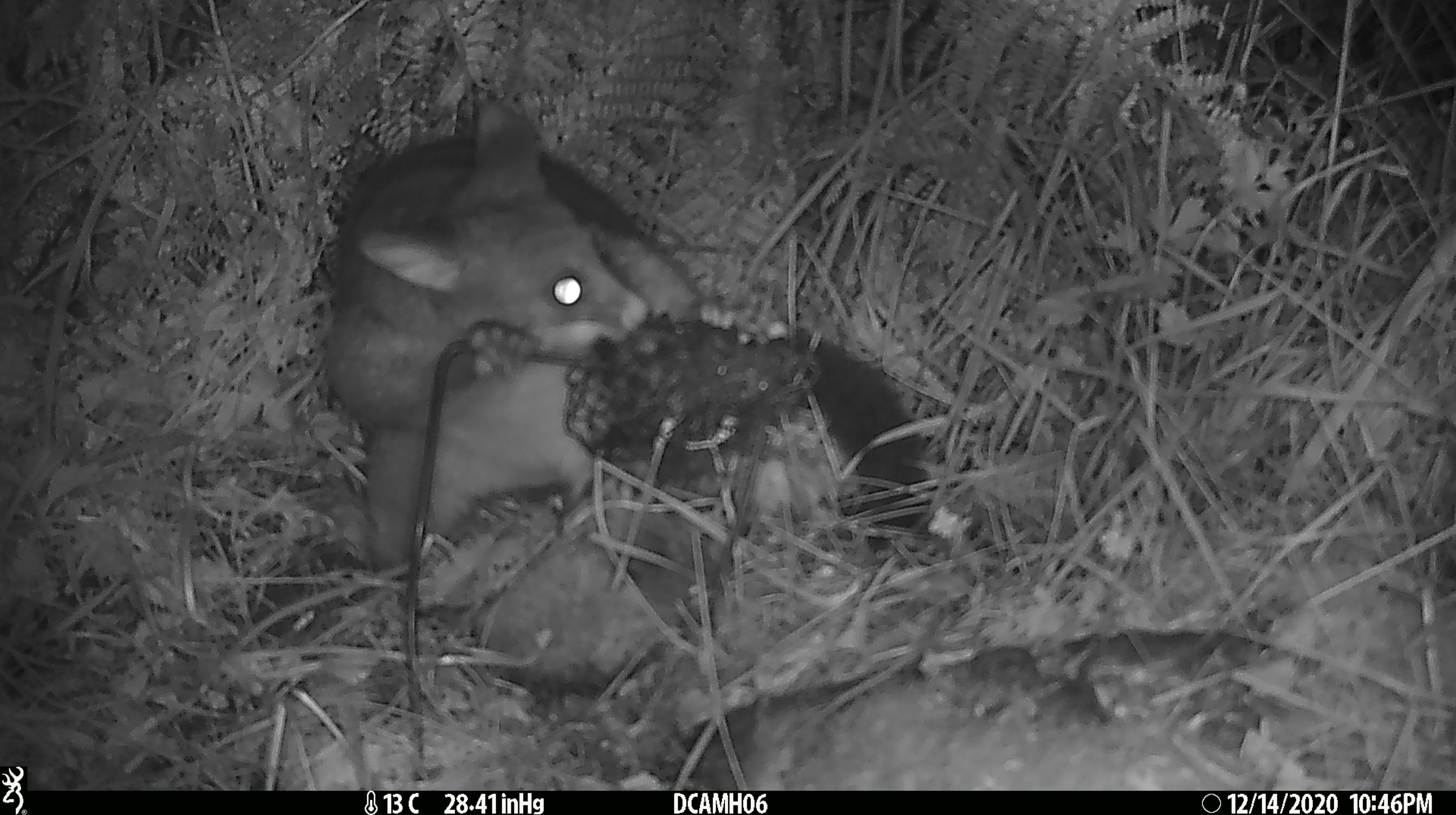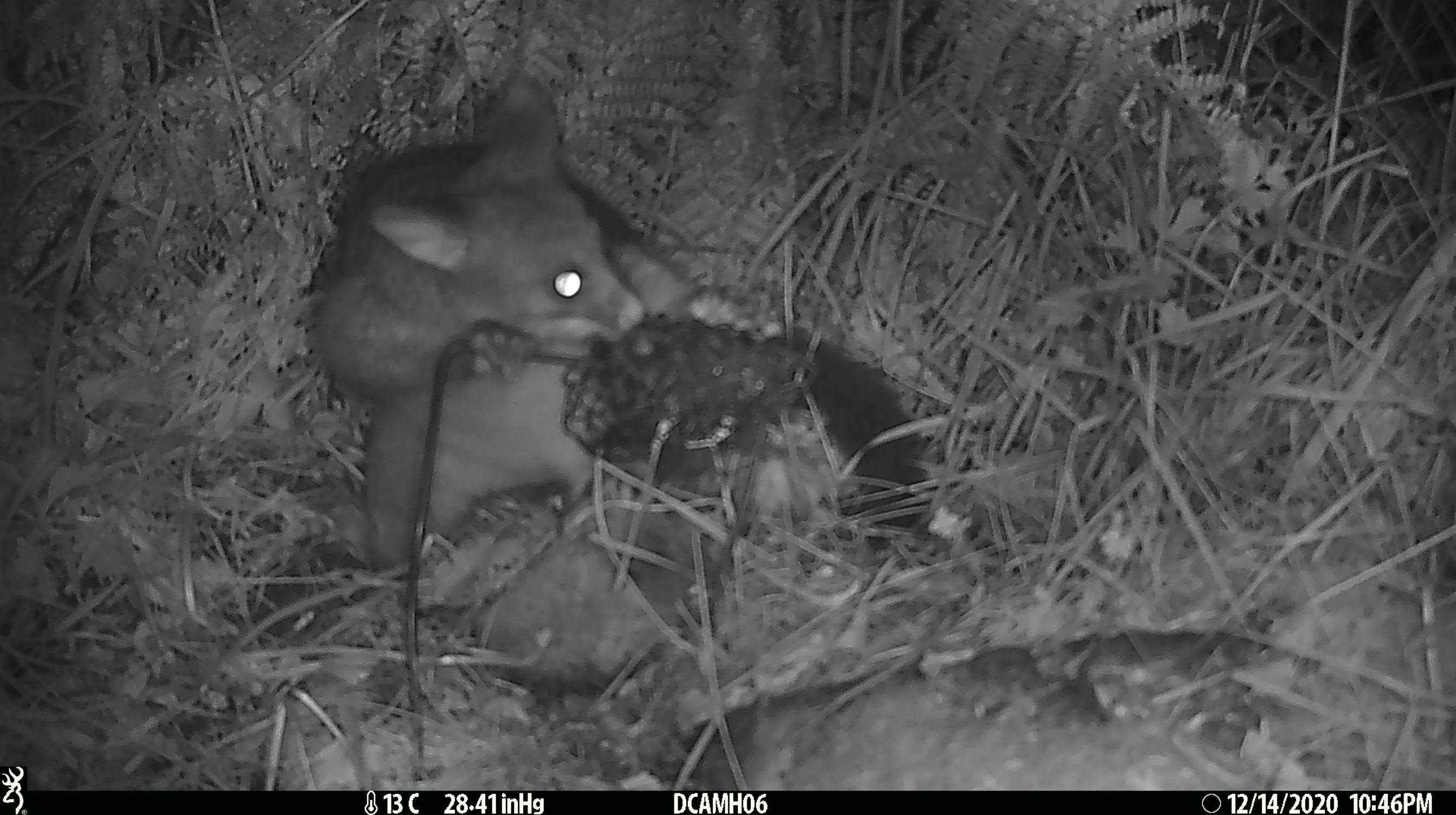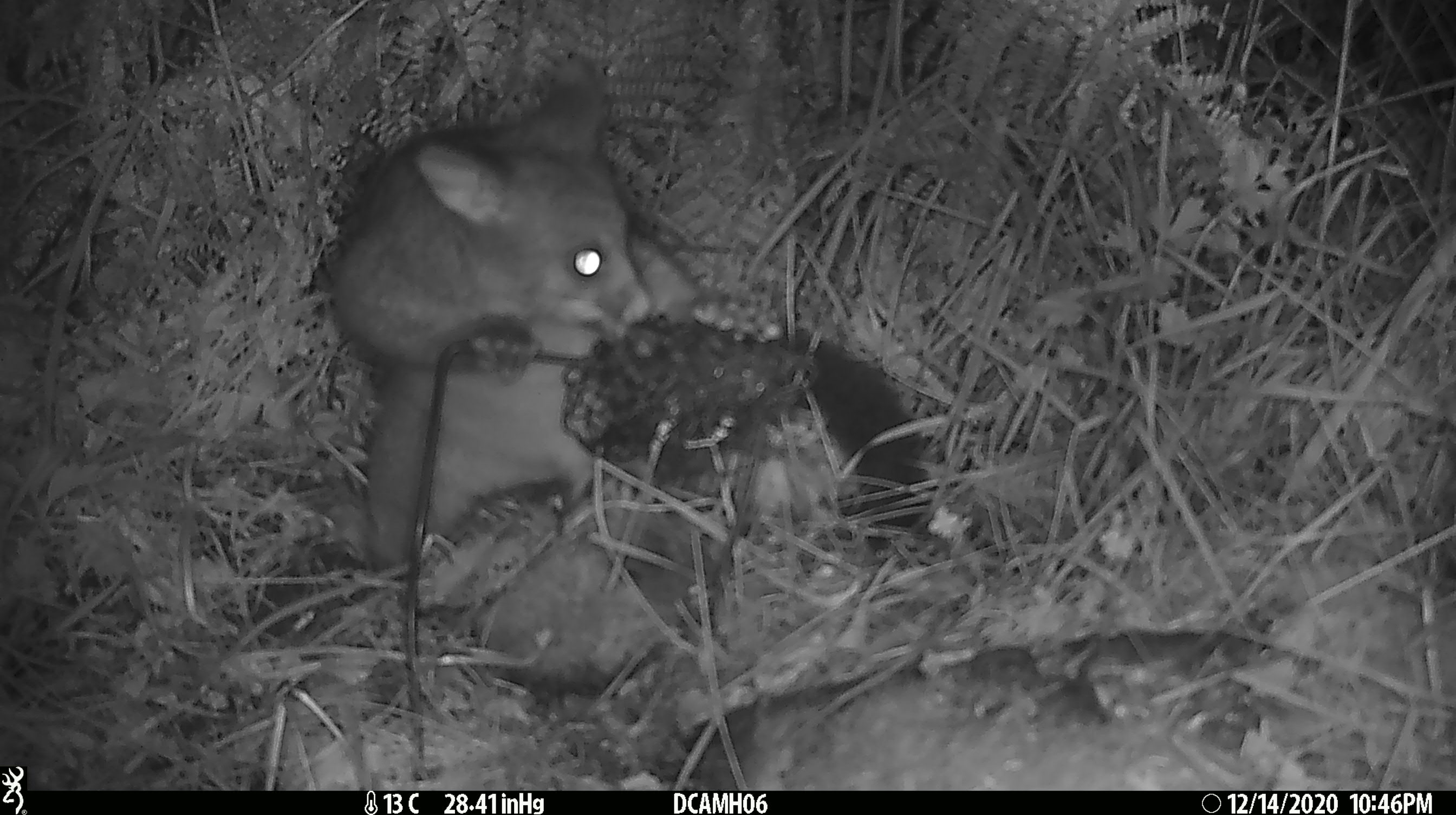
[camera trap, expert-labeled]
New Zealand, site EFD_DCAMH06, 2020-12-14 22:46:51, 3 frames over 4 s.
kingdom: Animalia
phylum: Chordata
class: Mammalia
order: Diprotodontia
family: Phalangeridae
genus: Trichosurus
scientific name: Trichosurus vulpecula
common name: common brushtail possum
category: possum